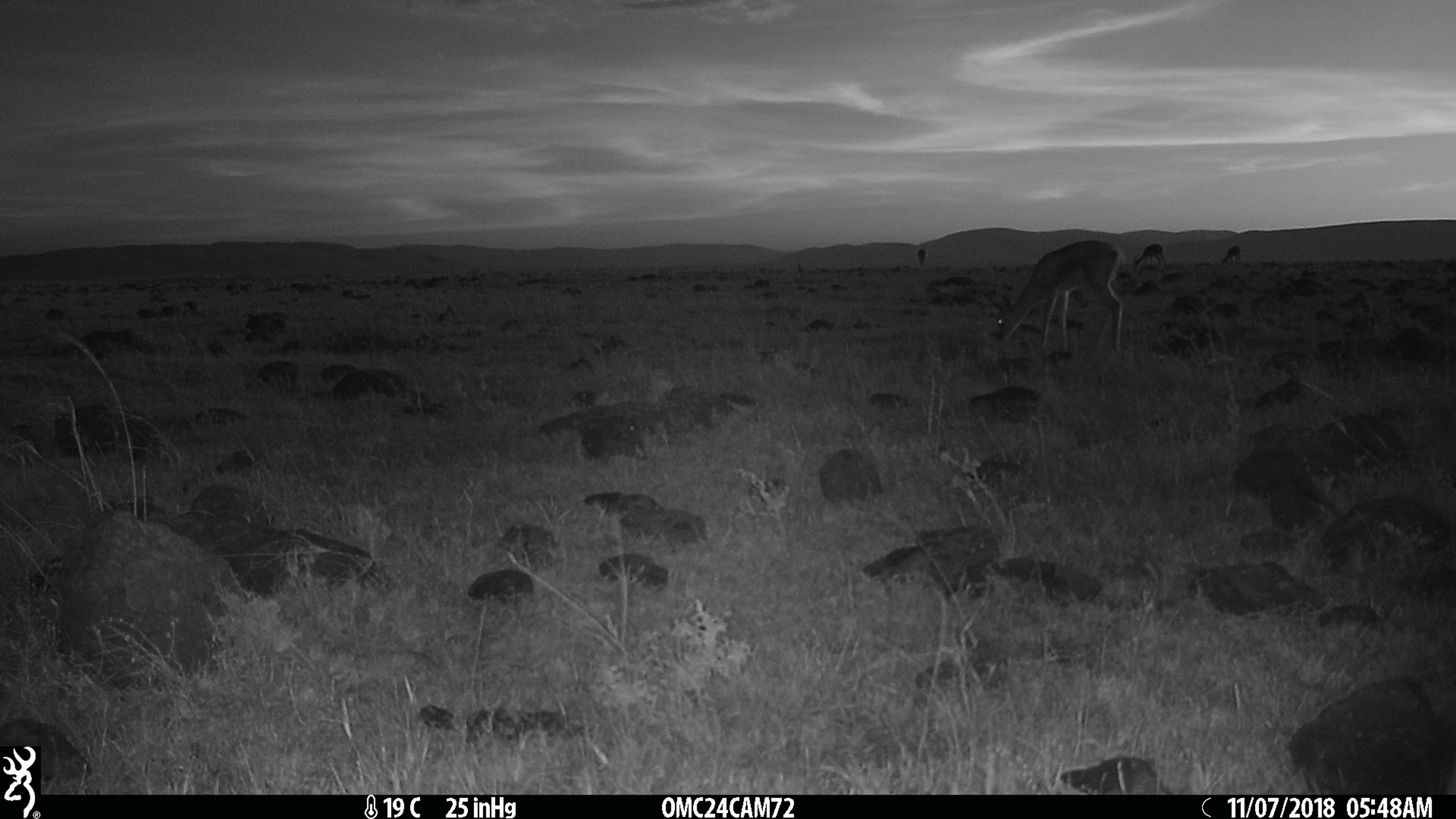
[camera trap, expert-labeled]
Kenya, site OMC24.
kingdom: Animalia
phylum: Chordata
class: Mammalia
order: Artiodactyla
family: Bovidae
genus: Eudorcas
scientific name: Eudorcas thomsonii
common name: thomon's gazelle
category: gazelle thomsons